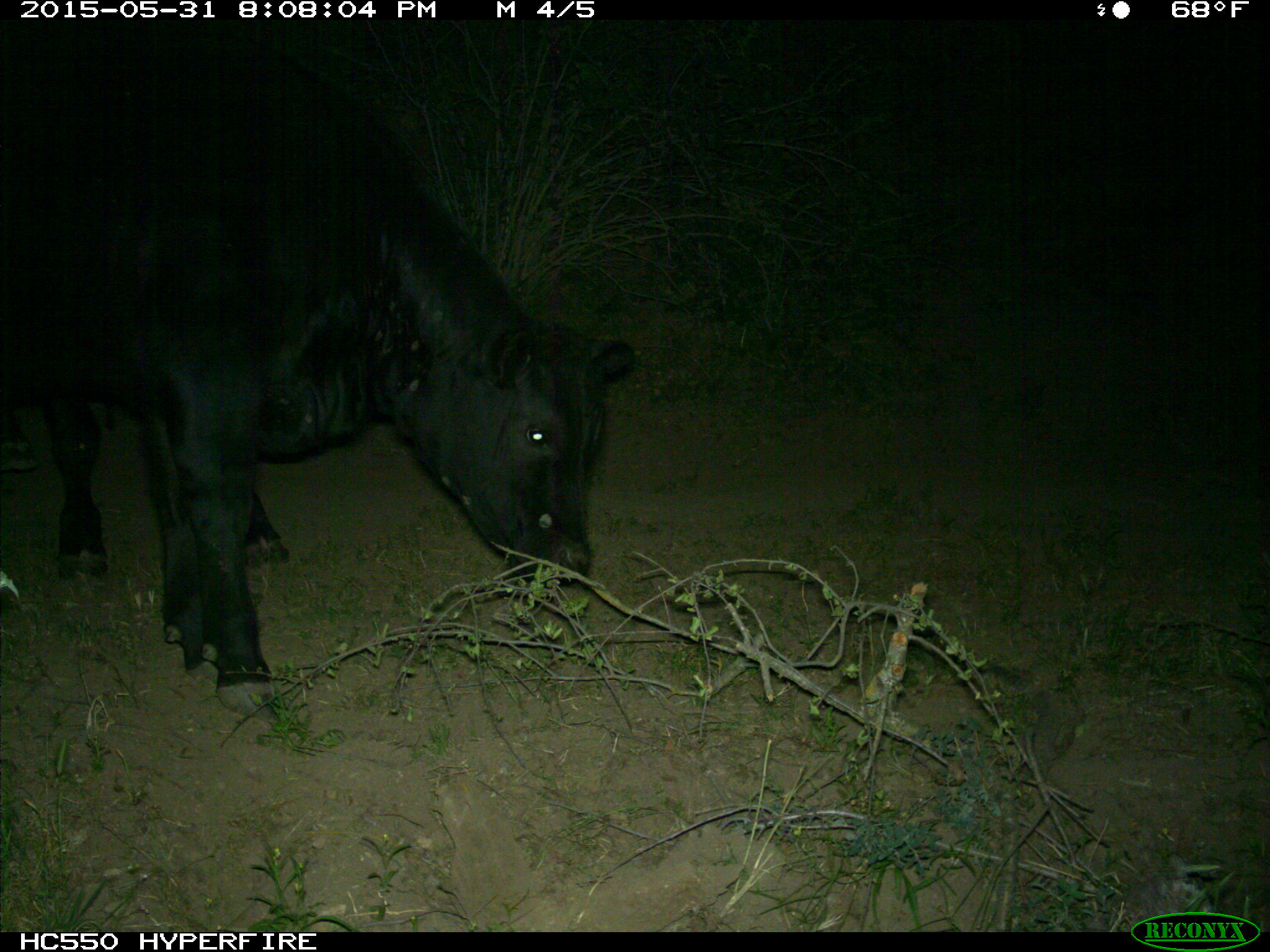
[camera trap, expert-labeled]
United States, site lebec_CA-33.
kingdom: Animalia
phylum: Chordata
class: Mammalia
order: Artiodactyla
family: Bovidae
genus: Bos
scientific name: Bos taurus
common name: domestic cow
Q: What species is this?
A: Bos taurus (domestic cow).